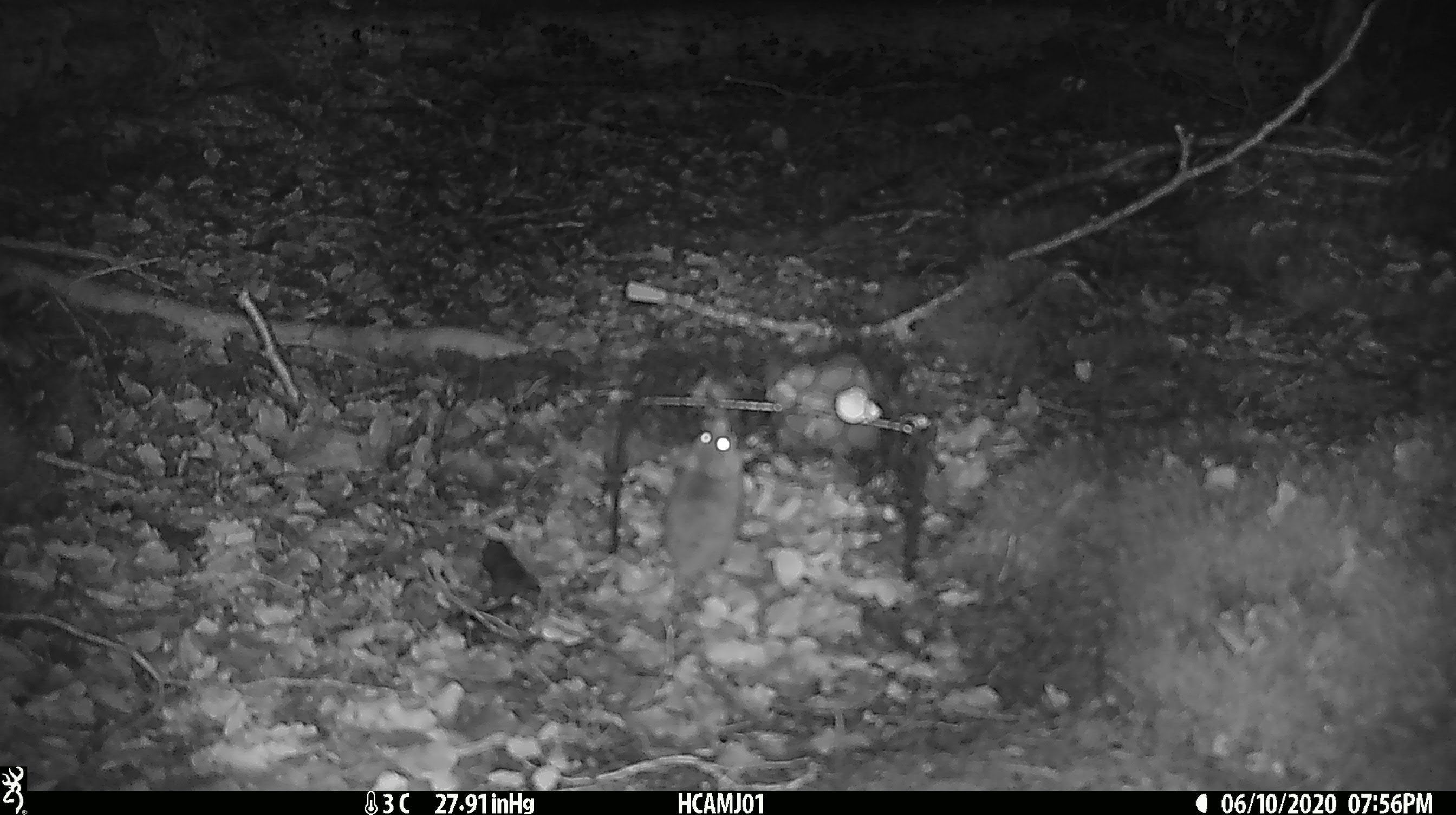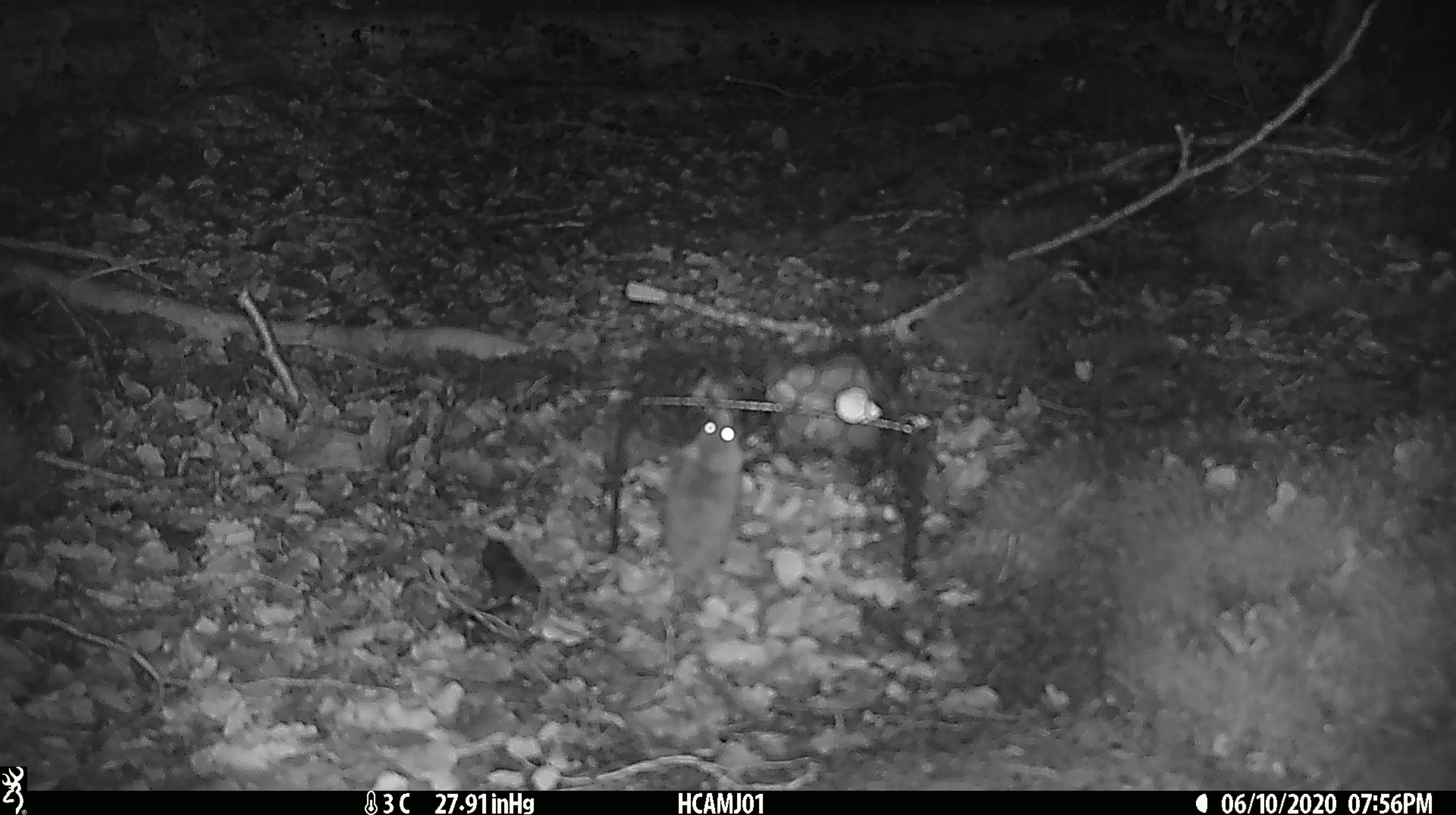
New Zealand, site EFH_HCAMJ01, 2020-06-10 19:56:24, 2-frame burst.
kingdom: Animalia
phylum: Chordata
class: Mammalia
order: Rodentia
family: Muridae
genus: Mus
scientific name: Mus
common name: mouse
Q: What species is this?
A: Mouse (Mus).